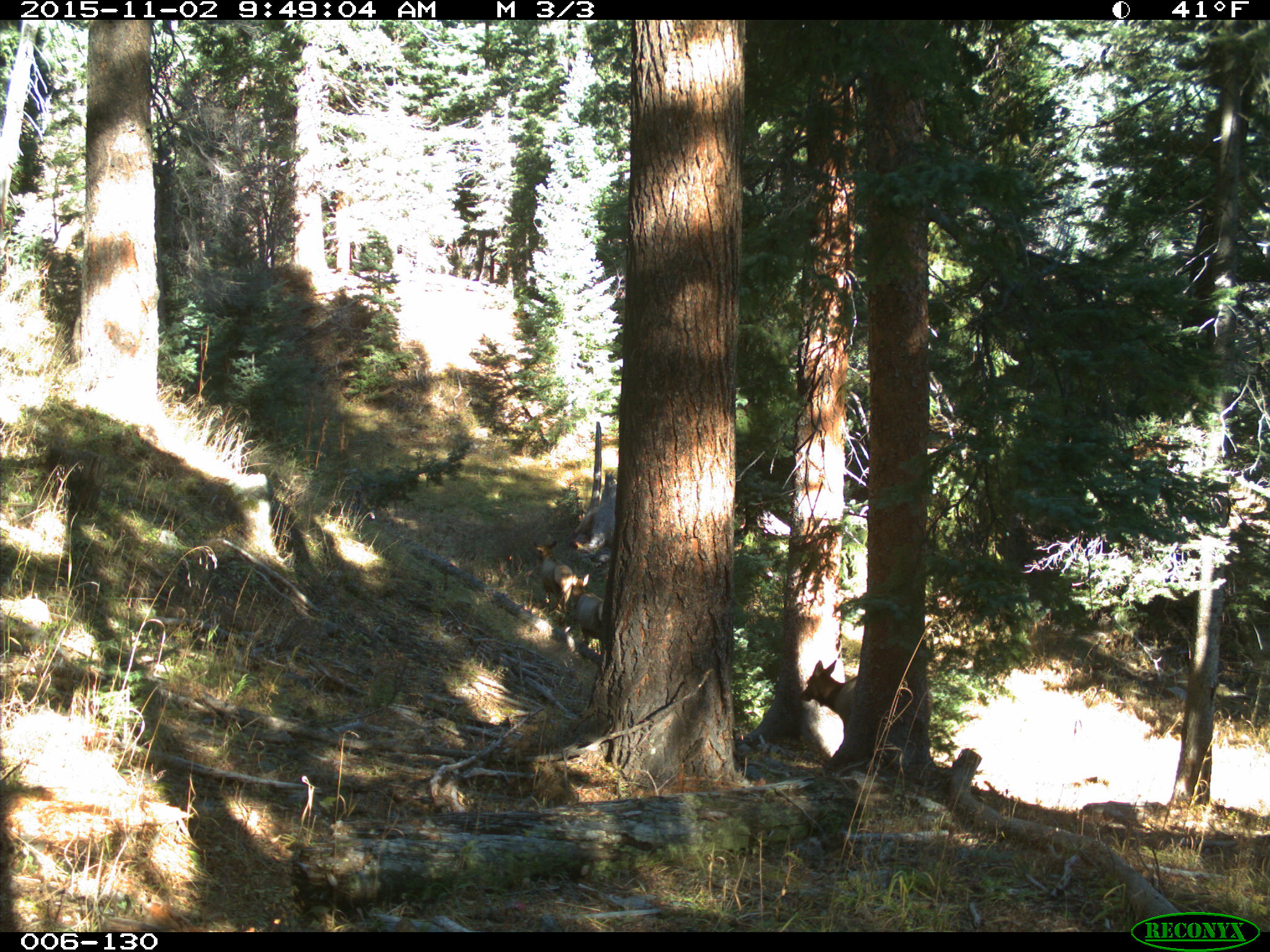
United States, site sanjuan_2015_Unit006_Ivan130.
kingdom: Animalia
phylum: Chordata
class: Mammalia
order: Artiodactyla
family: Cervidae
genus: Cervus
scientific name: Cervus elaphus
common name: red deer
Cervus elaphus (red deer).